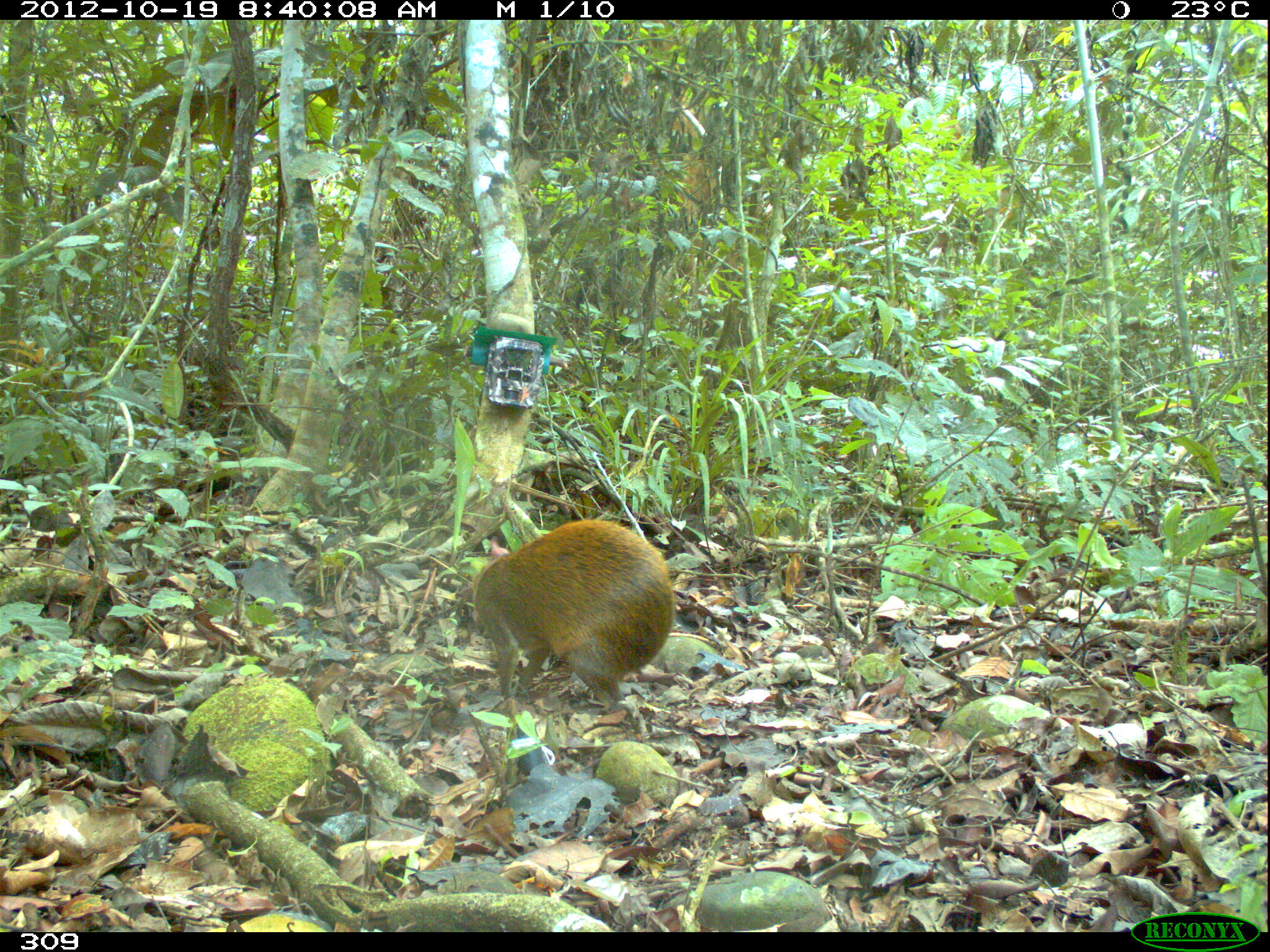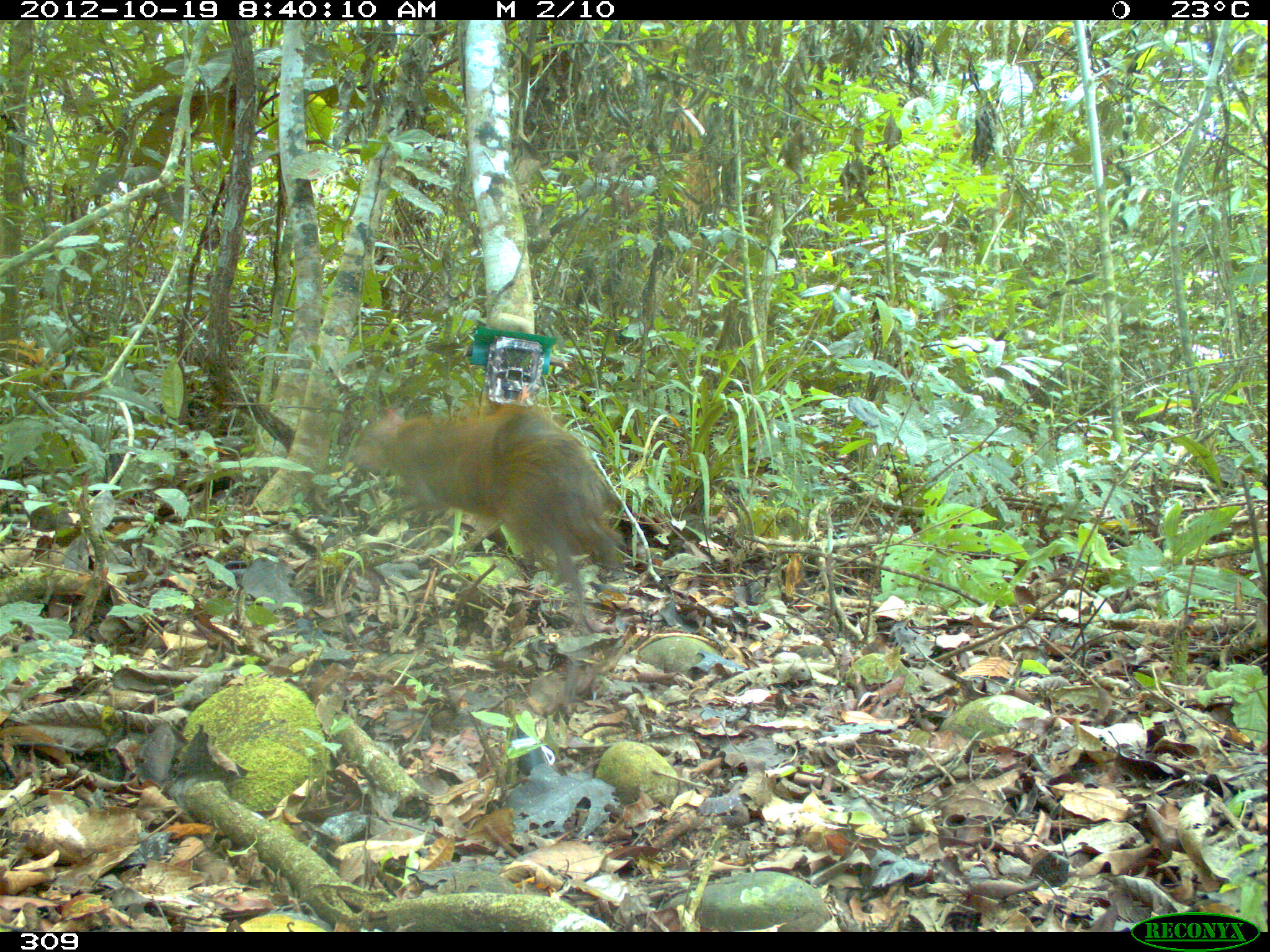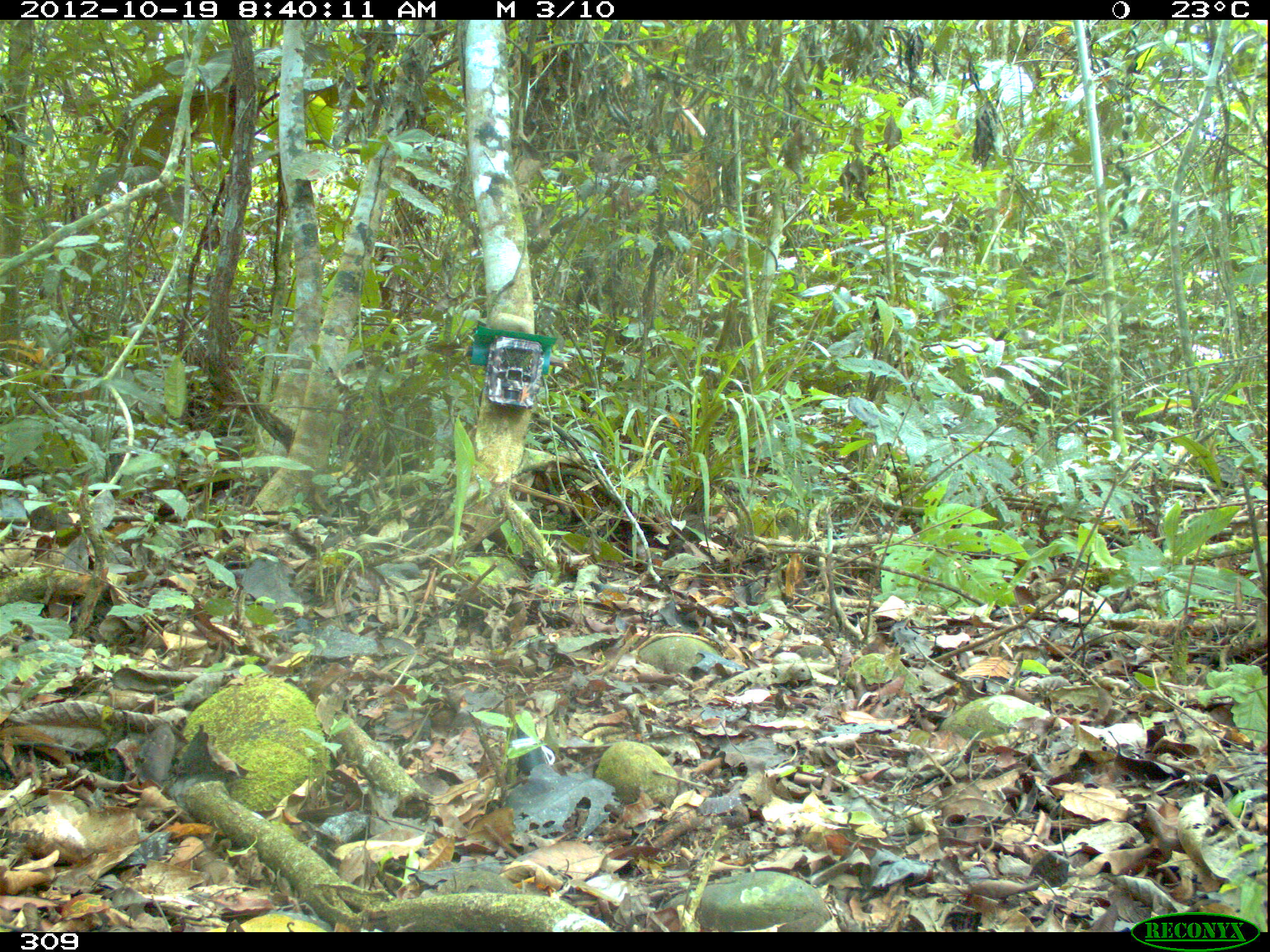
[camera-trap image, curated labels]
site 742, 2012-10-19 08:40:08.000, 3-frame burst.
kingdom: Animalia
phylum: Chordata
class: Mammalia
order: Rodentia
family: Dasyproctidae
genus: Dasyprocta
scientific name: Dasyprocta punctata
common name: central american agouti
Dasyprocta punctata (central american agouti).